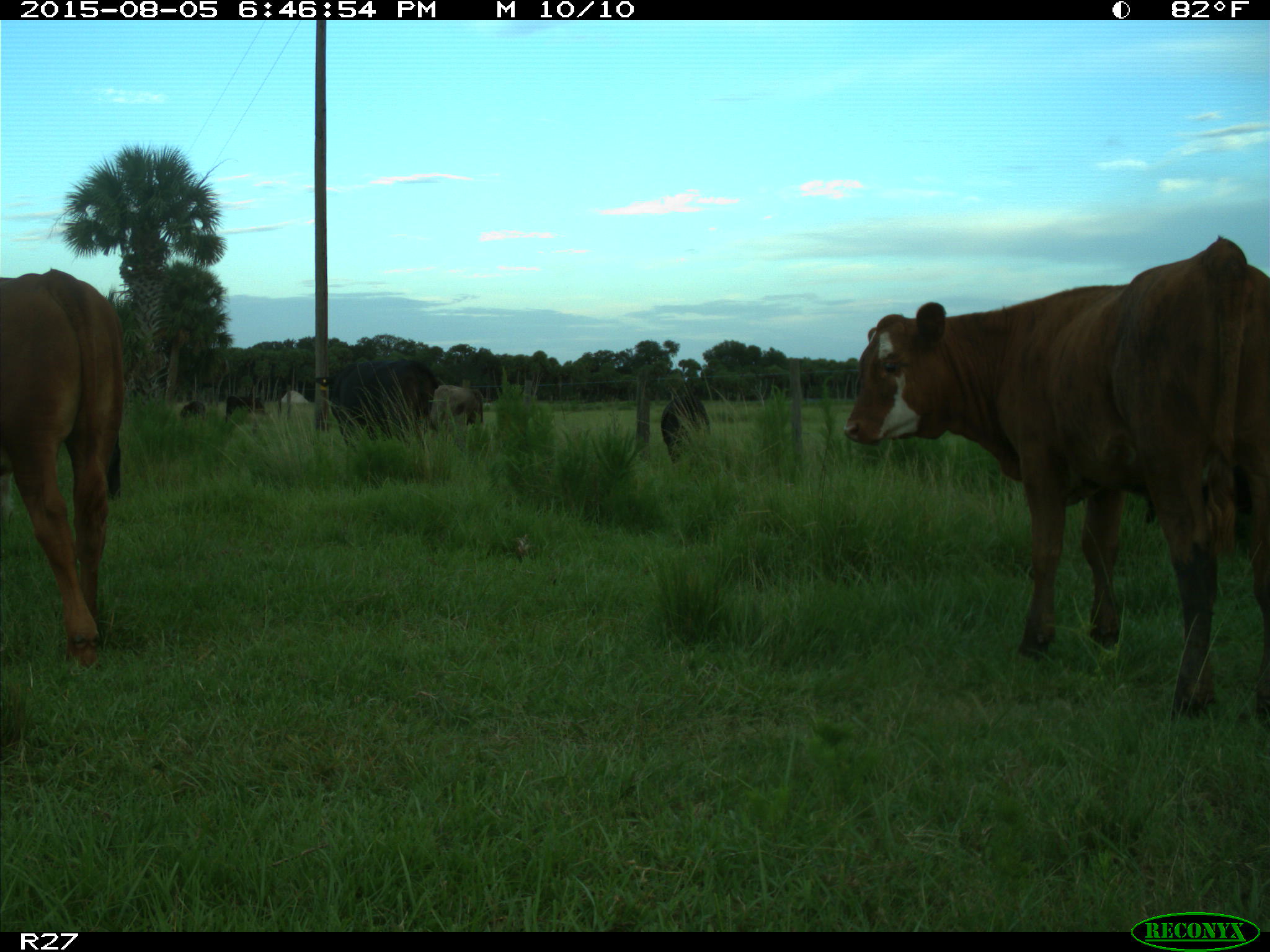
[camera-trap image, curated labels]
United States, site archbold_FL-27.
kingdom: Animalia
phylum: Chordata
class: Mammalia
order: Artiodactyla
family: Bovidae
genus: Bos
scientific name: Bos taurus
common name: domestic cow